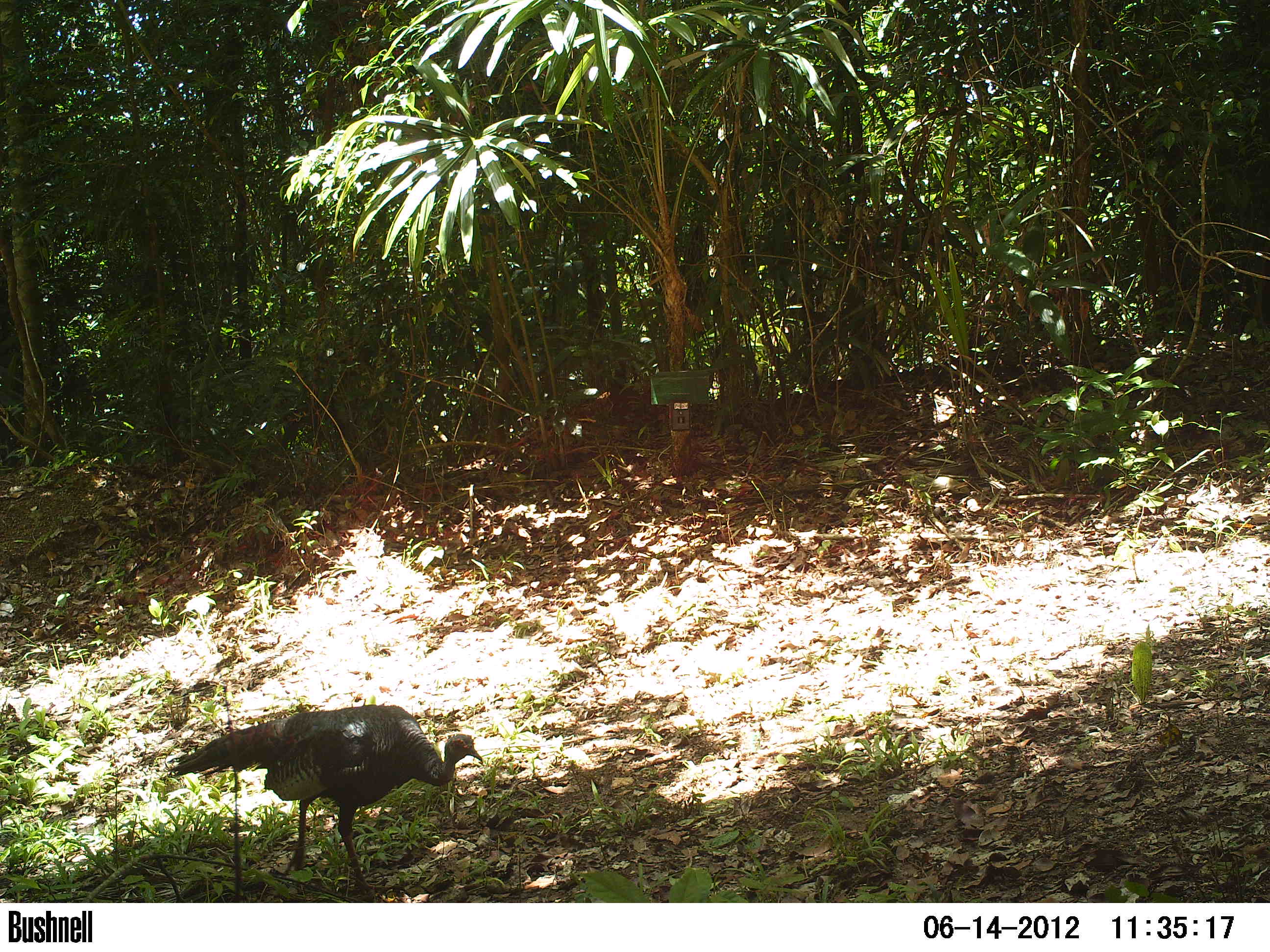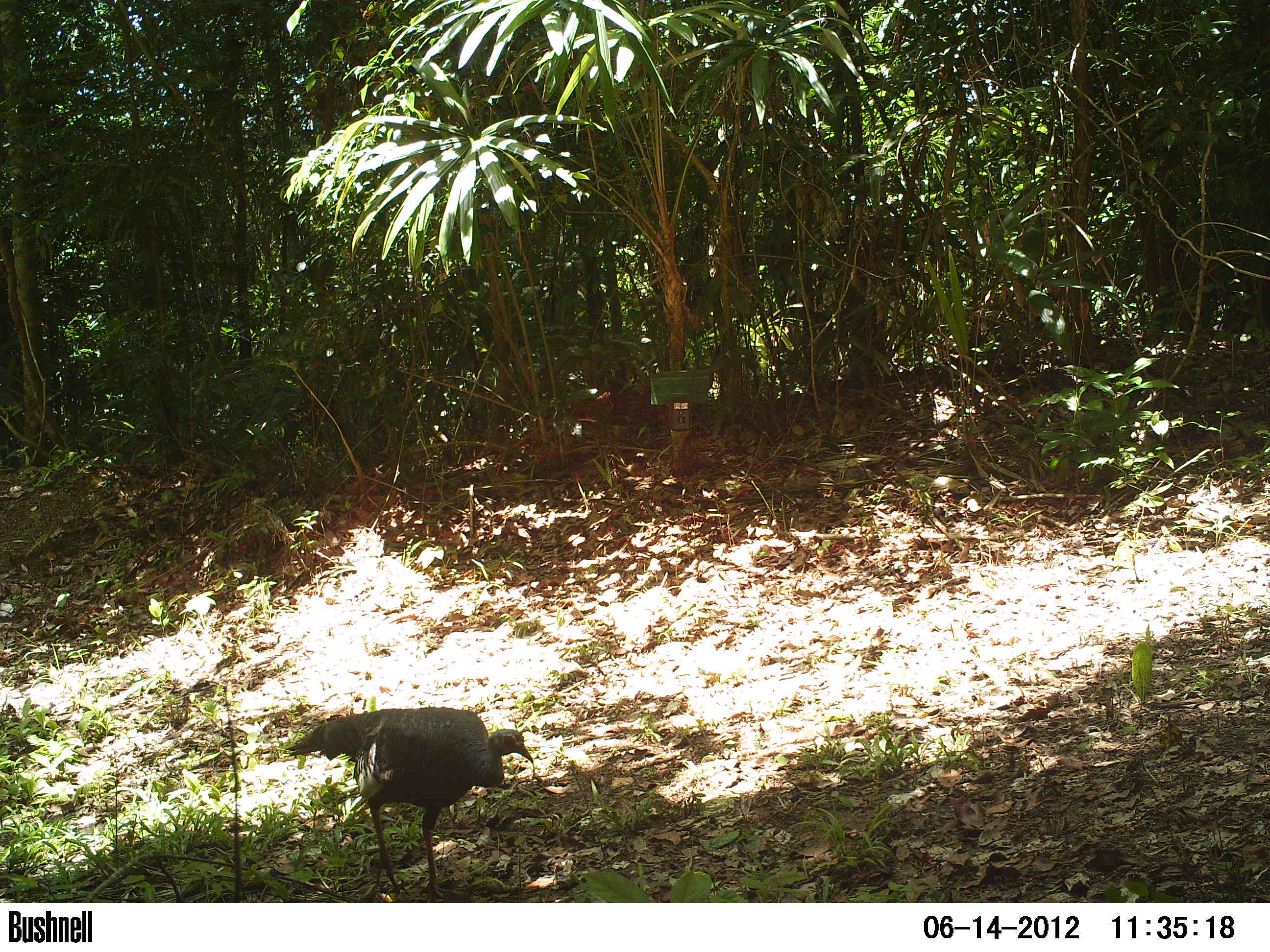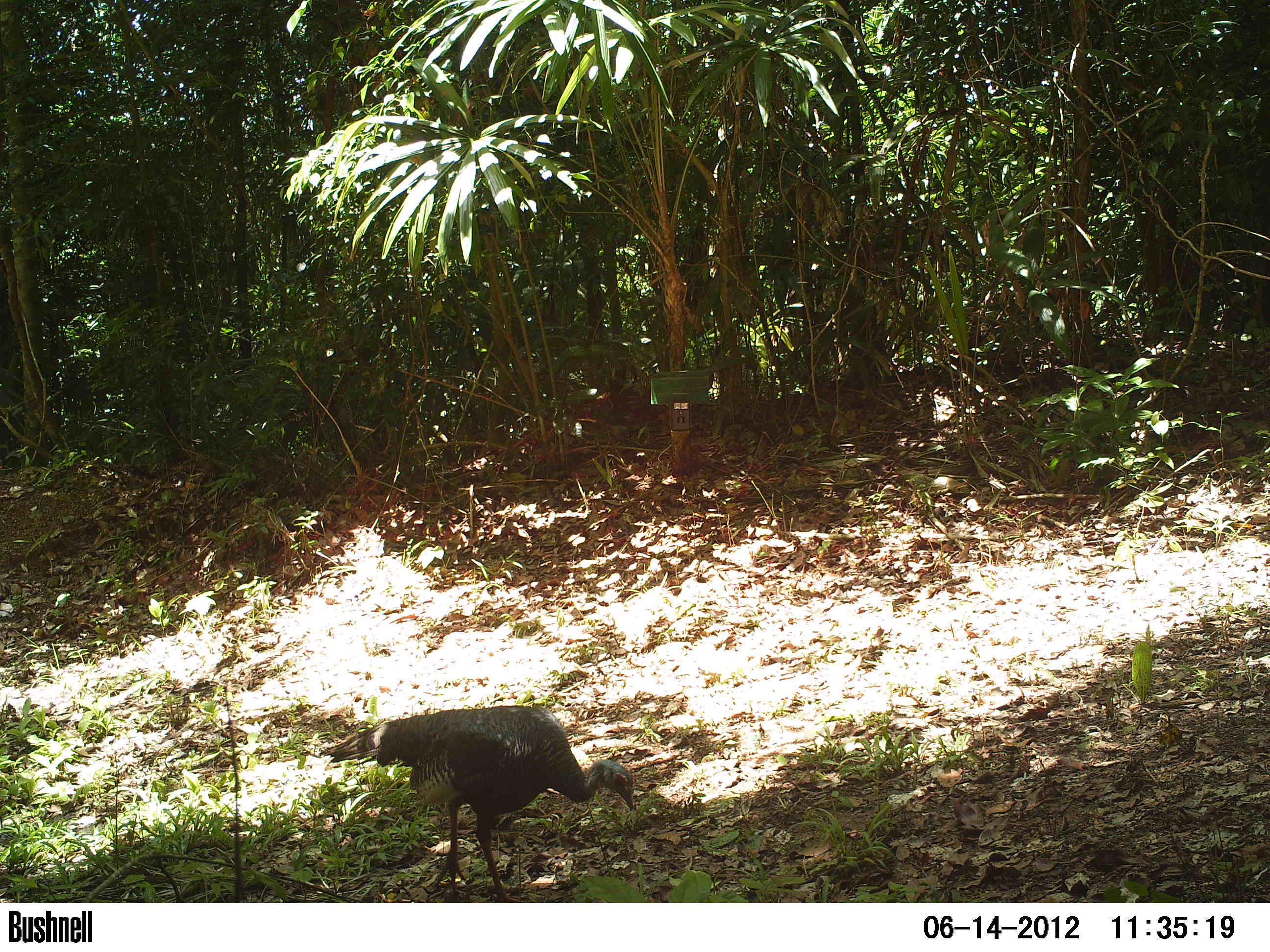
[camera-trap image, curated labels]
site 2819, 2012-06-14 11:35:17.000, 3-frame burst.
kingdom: Animalia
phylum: Chordata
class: Aves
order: Galliformes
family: Phasianidae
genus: Meleagris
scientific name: Meleagris ocellata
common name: ocellated turkey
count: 2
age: adult